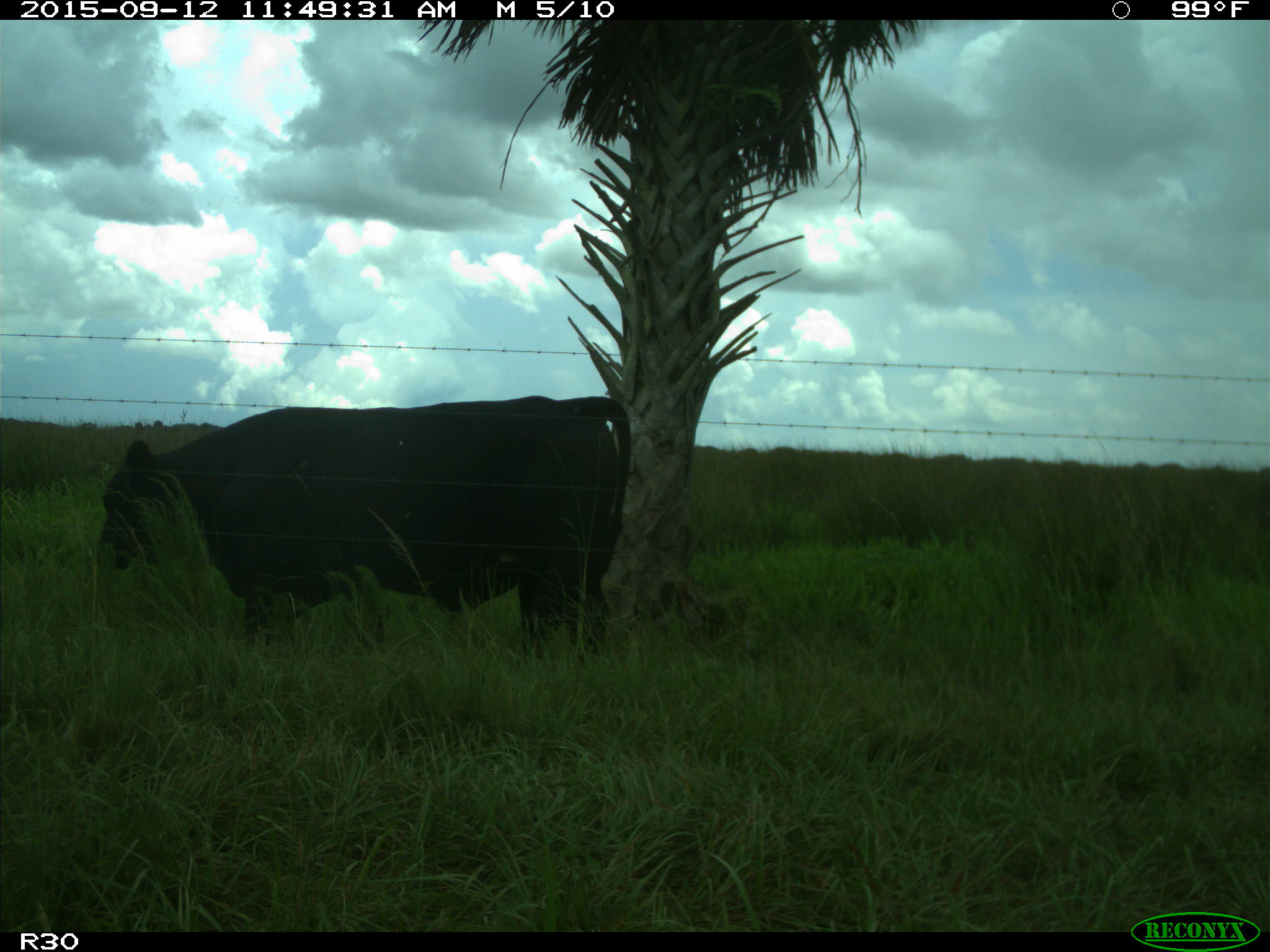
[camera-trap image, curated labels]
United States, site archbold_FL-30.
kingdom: Animalia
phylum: Chordata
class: Mammalia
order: Artiodactyla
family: Bovidae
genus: Bos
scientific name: Bos taurus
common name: domestic cow